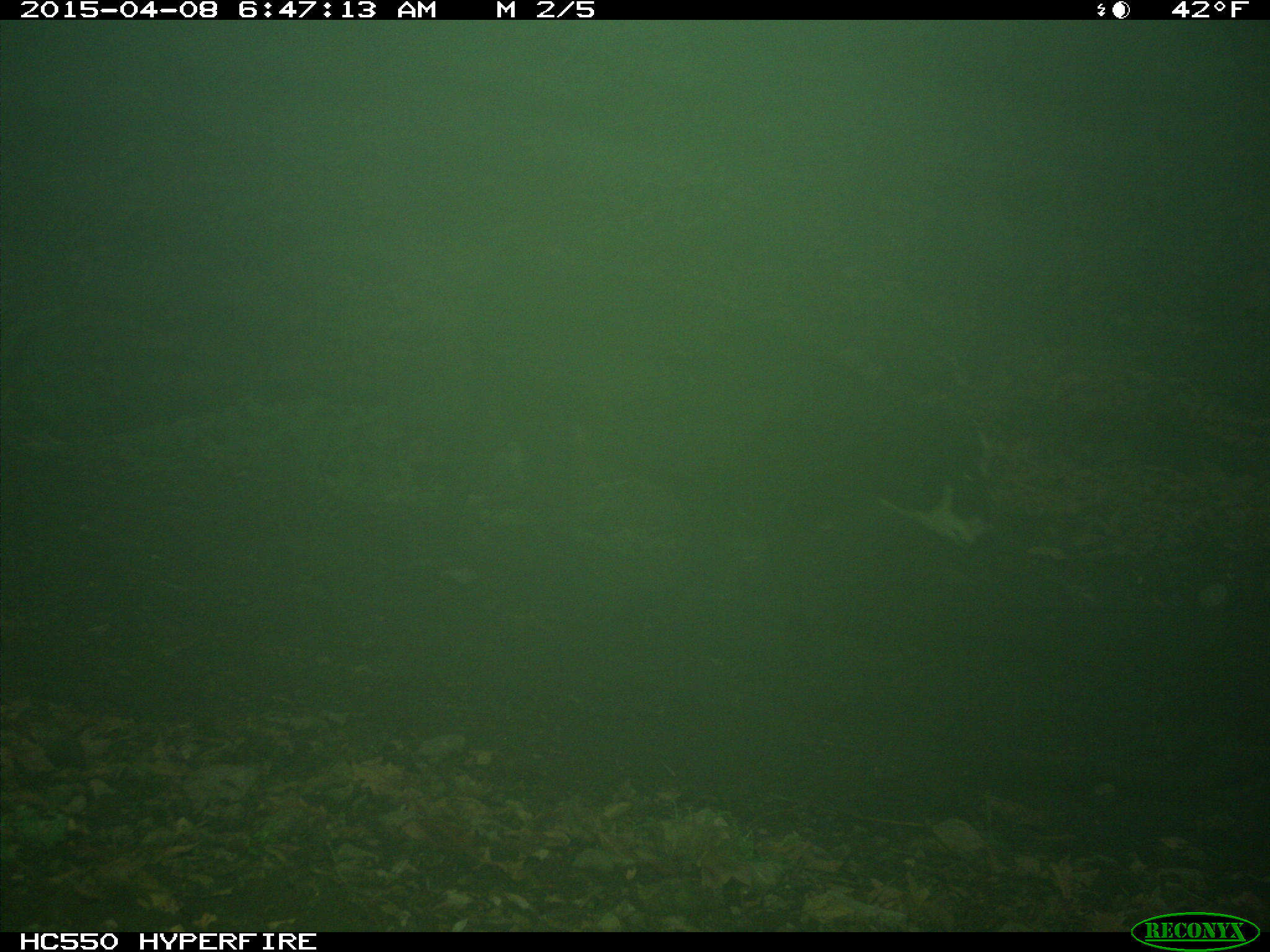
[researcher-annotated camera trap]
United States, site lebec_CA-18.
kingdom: Animalia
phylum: Chordata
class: Mammalia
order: Artiodactyla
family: Bovidae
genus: Bos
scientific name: Bos taurus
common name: domestic cow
Bos taurus (domestic cow).